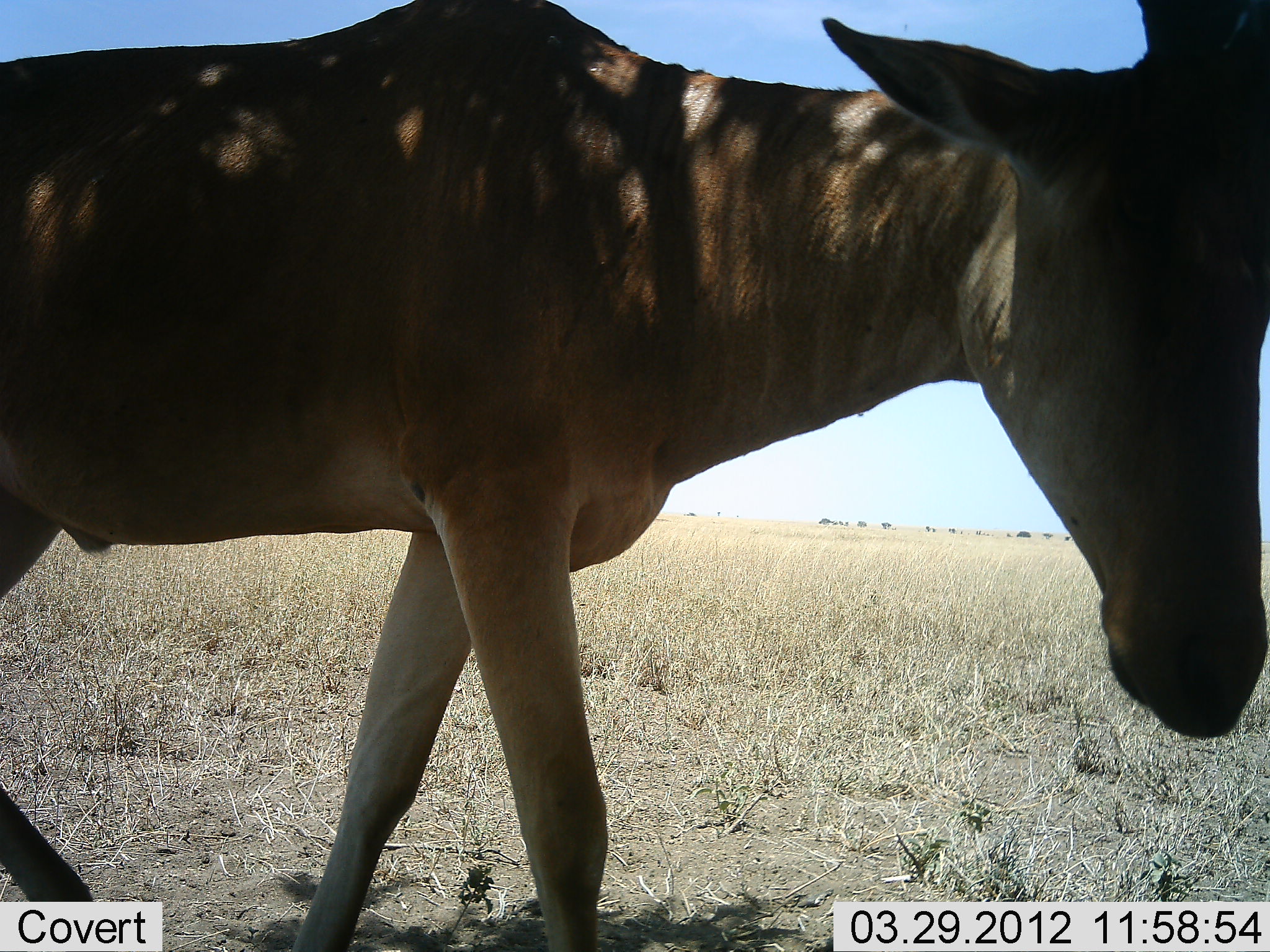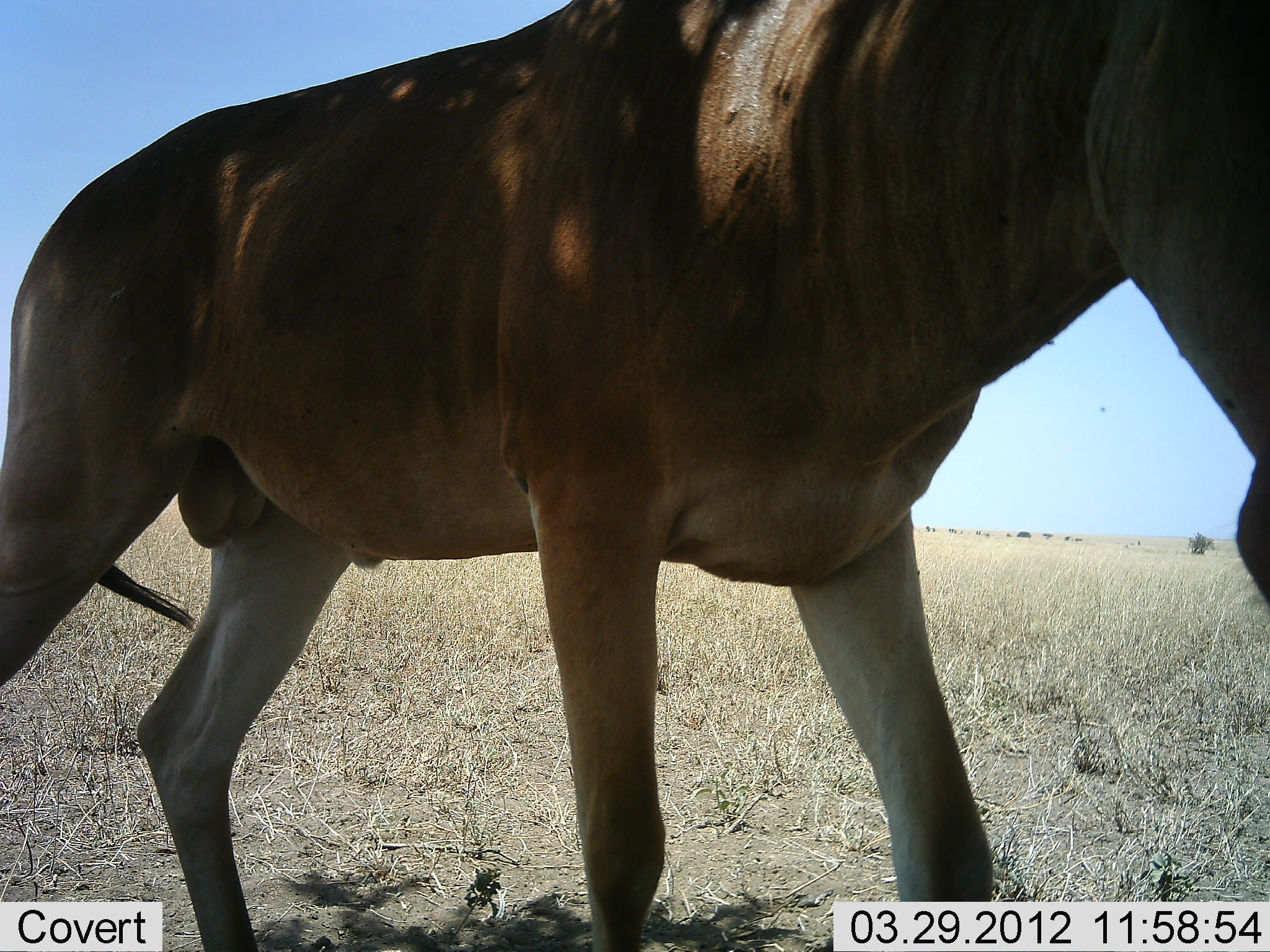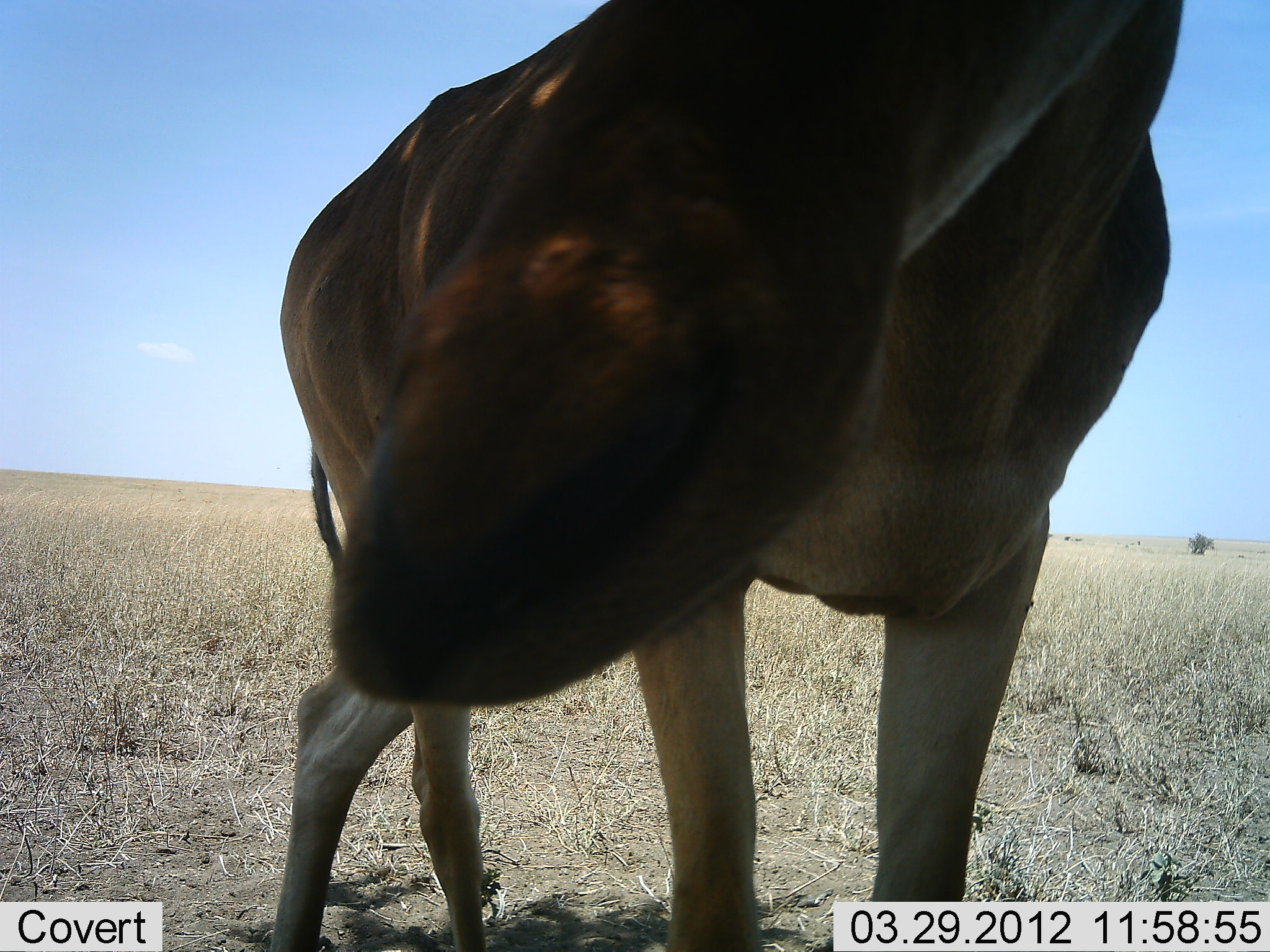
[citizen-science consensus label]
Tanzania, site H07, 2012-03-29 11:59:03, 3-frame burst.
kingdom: Animalia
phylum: Chordata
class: Mammalia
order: Artiodactyla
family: Bovidae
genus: Alcelaphus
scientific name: Alcelaphus buselaphus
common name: hartebeest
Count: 1.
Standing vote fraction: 30%.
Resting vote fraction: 0%.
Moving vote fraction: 74%.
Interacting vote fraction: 7%.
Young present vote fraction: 4%.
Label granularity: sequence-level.